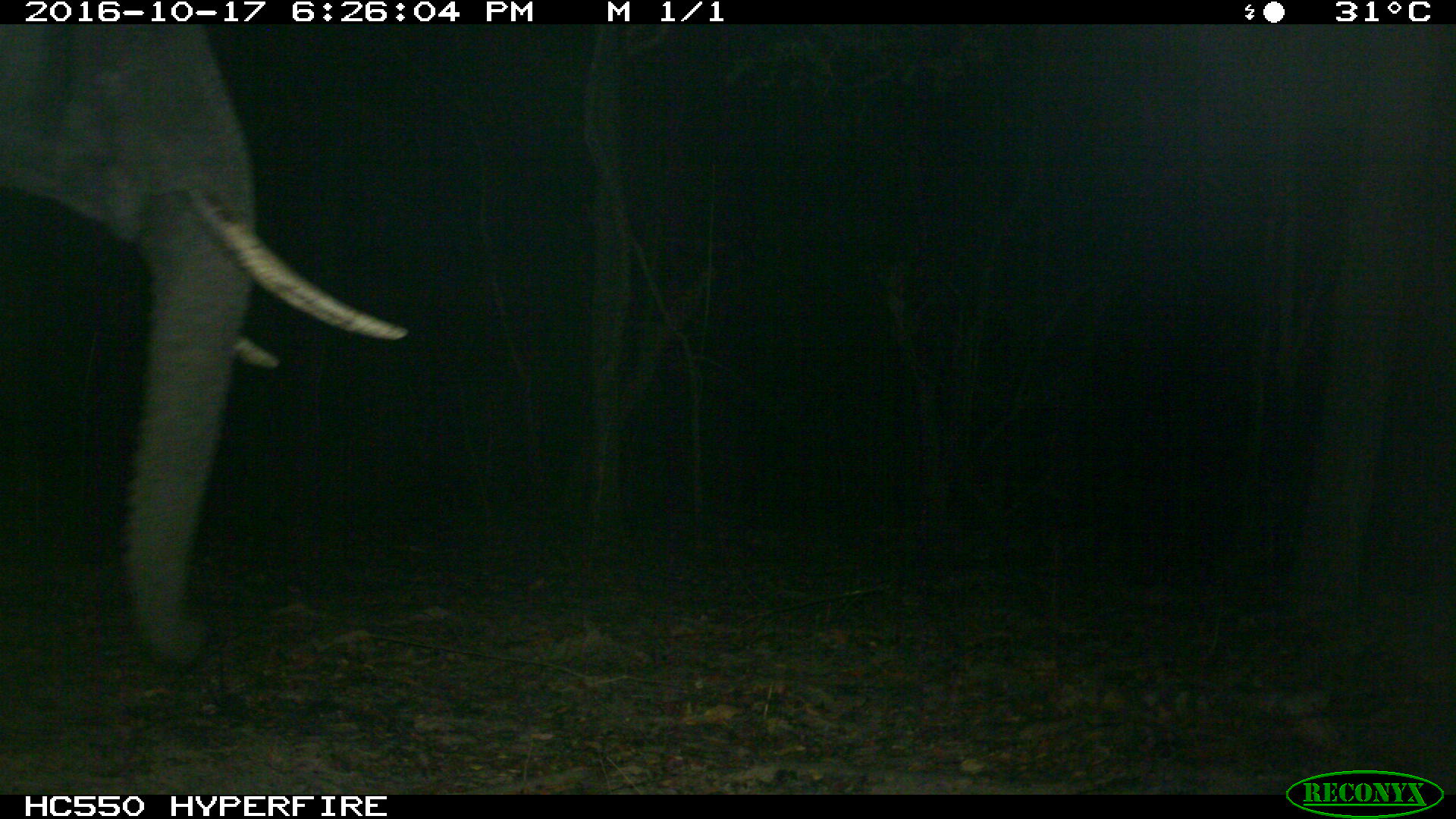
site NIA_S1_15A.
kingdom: Animalia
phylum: Chordata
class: Mammalia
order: Proboscidea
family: Elephantidae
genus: Loxodonta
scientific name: Loxodonta africana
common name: african bush elephant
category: elephant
Elephant (african bush elephant) (Loxodonta africana), count 1. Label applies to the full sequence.